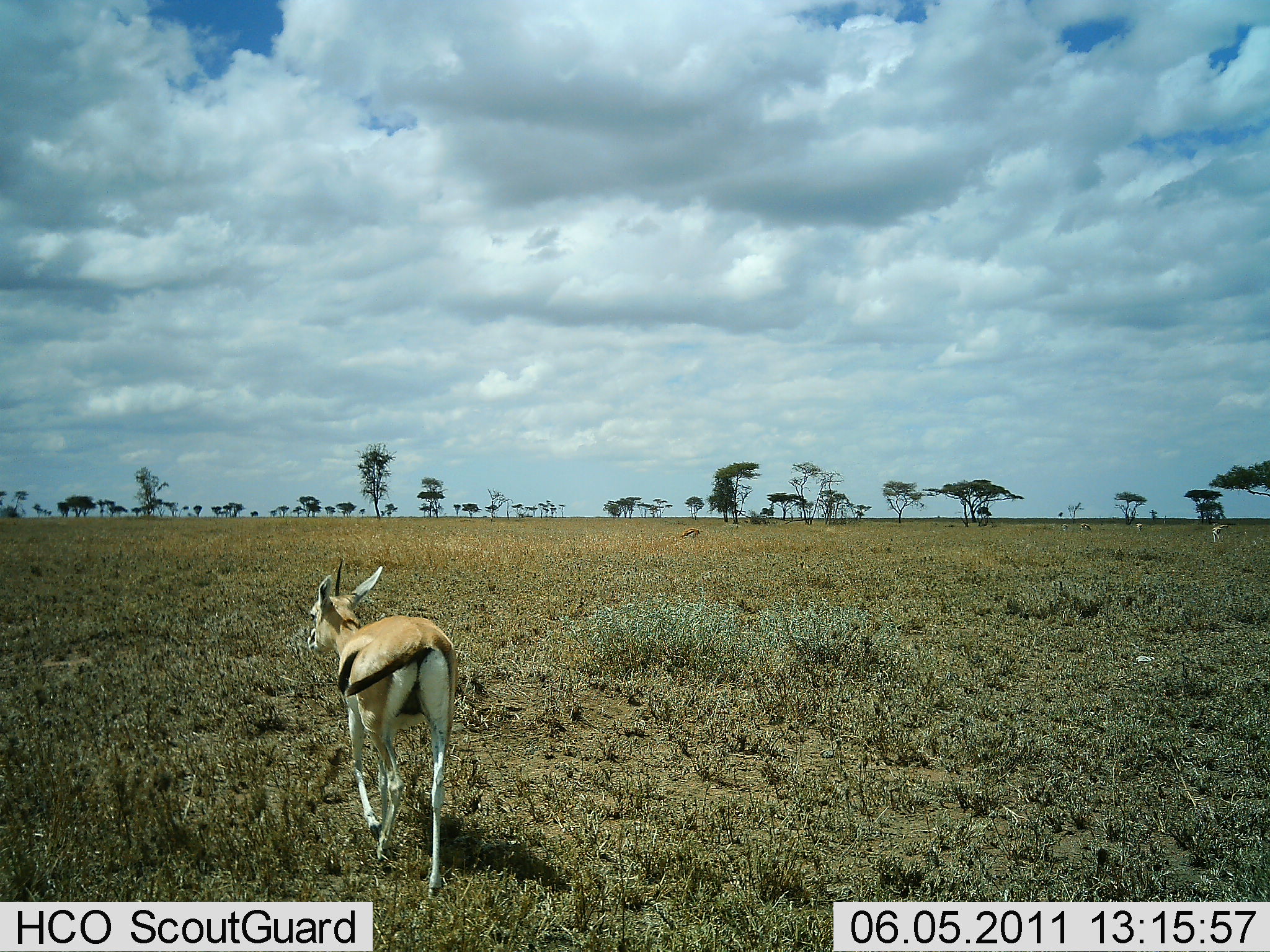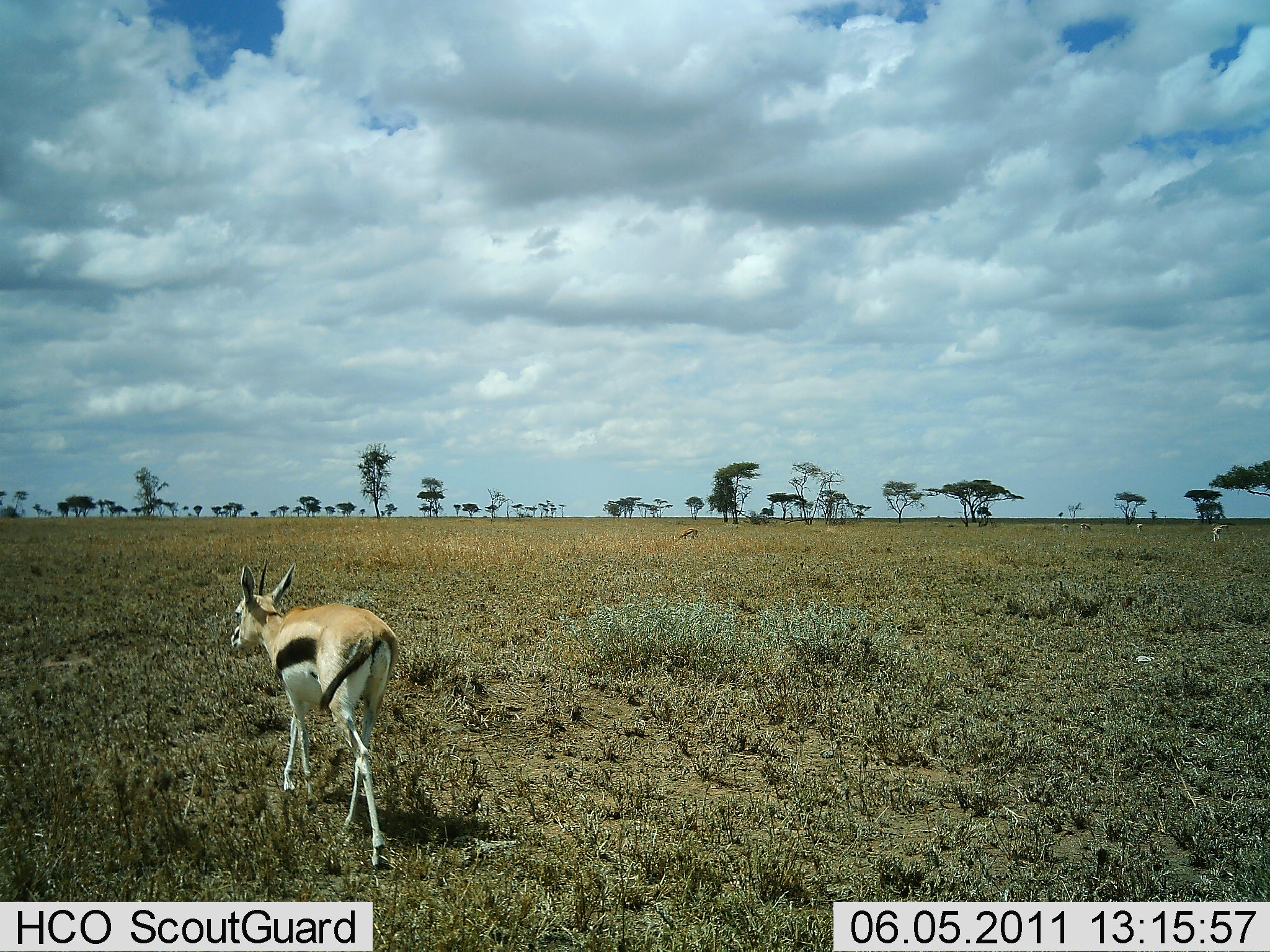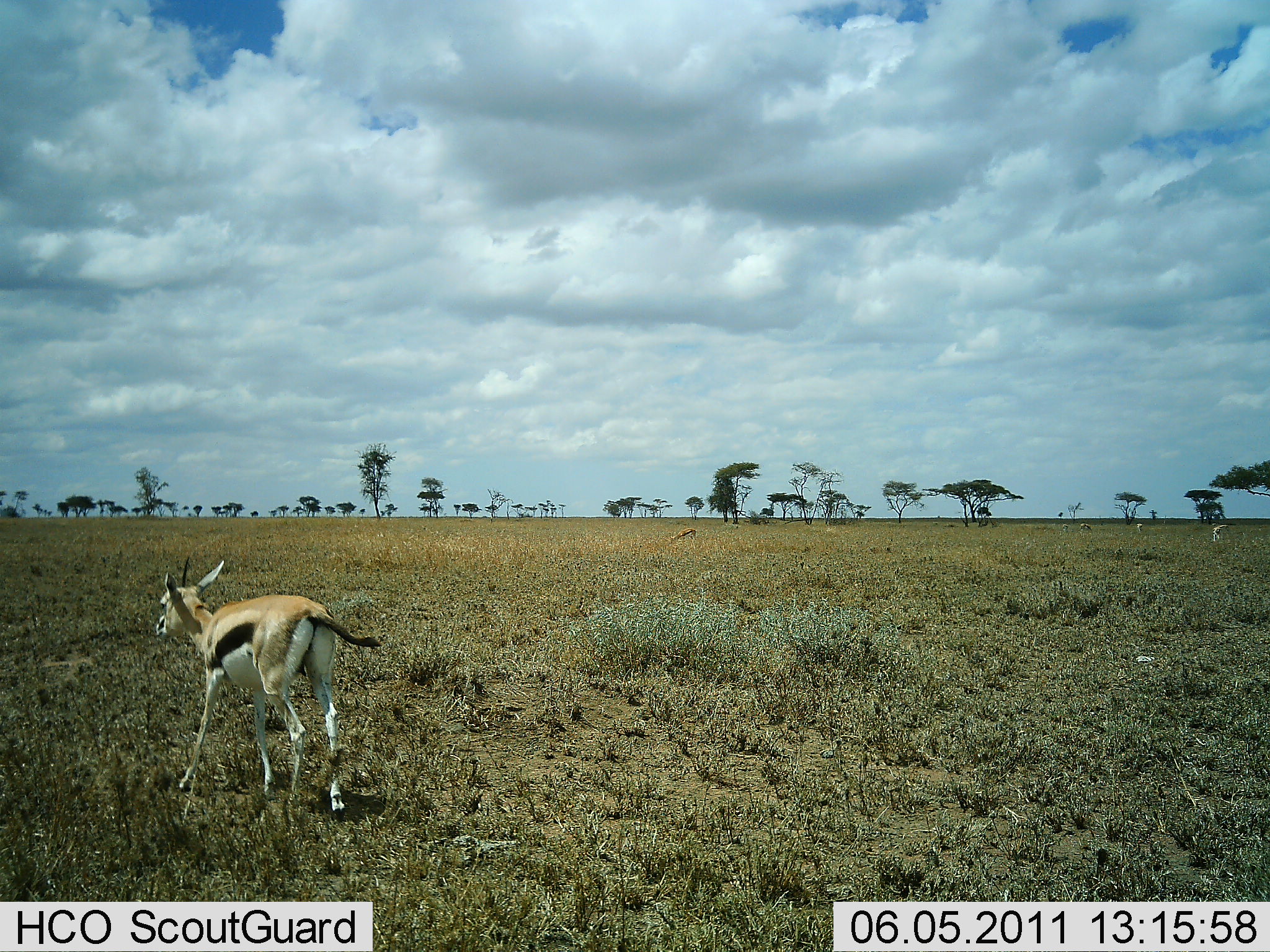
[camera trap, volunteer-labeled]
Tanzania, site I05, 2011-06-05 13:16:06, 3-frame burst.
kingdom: Animalia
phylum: Chordata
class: Mammalia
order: Artiodactyla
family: Bovidae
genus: Eudorcas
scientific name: Eudorcas thomsonii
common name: thomson's gazelle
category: gazellethomsons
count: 1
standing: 8%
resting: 0%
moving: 100%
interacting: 0%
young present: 8%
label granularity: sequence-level